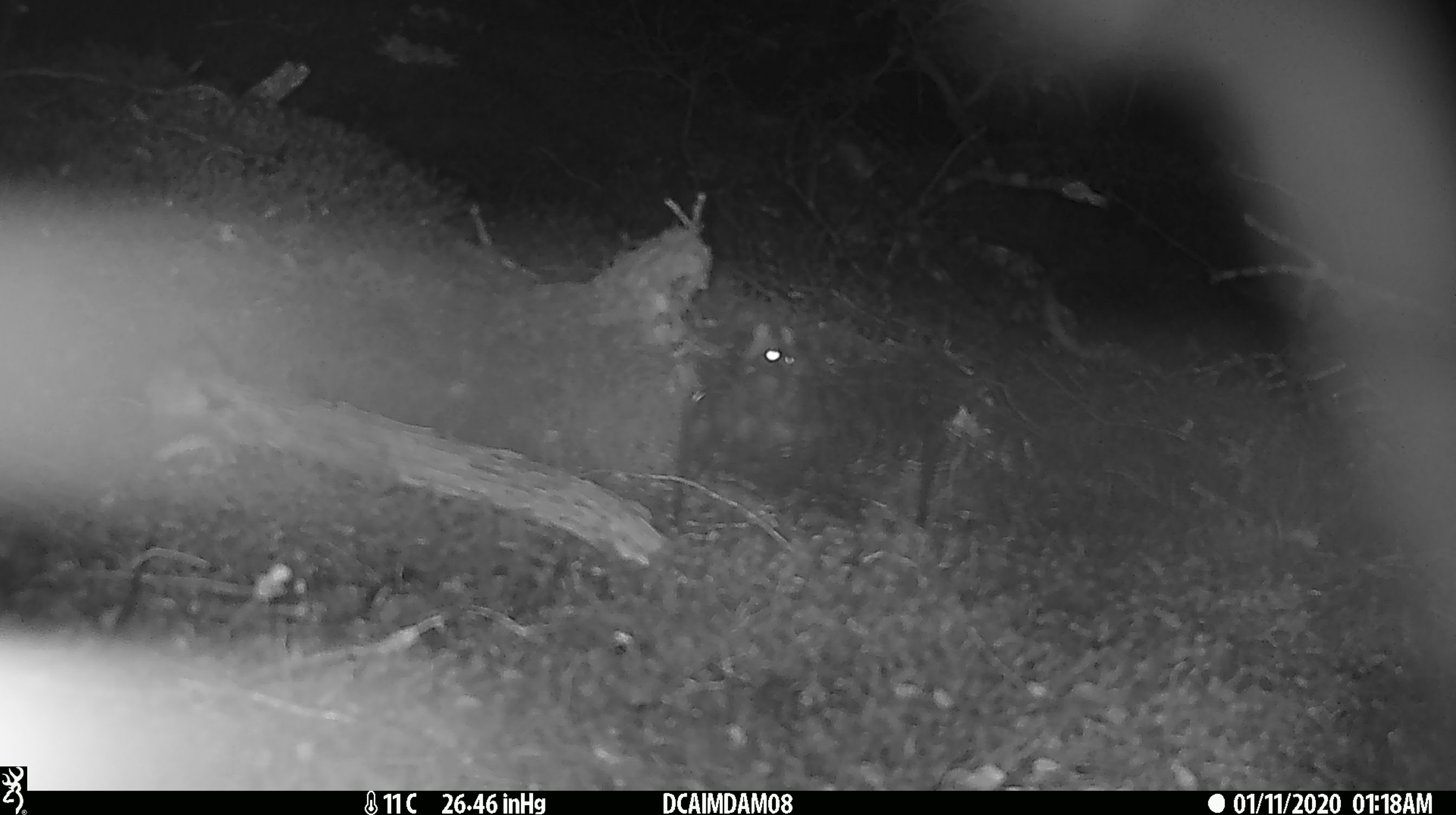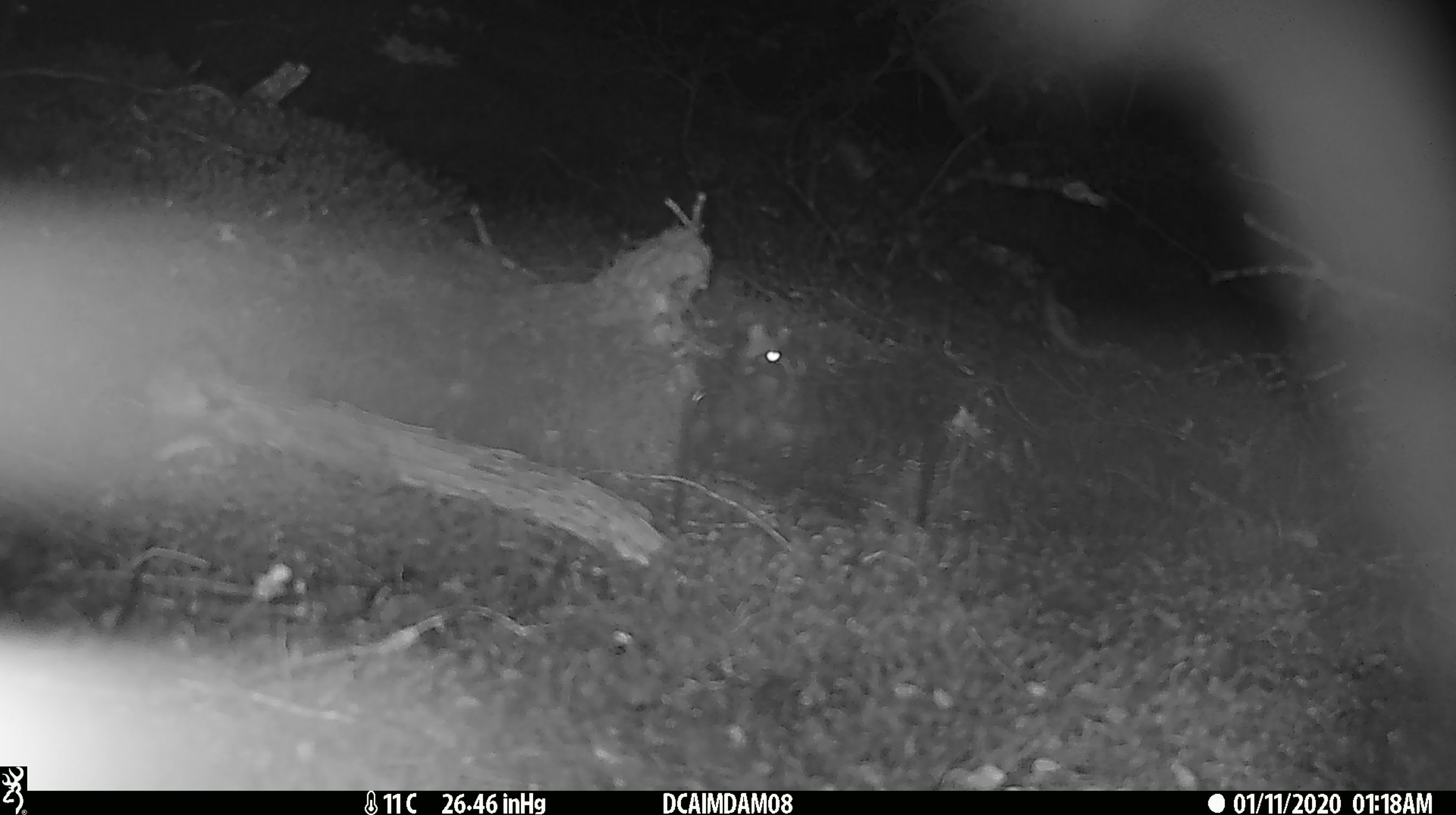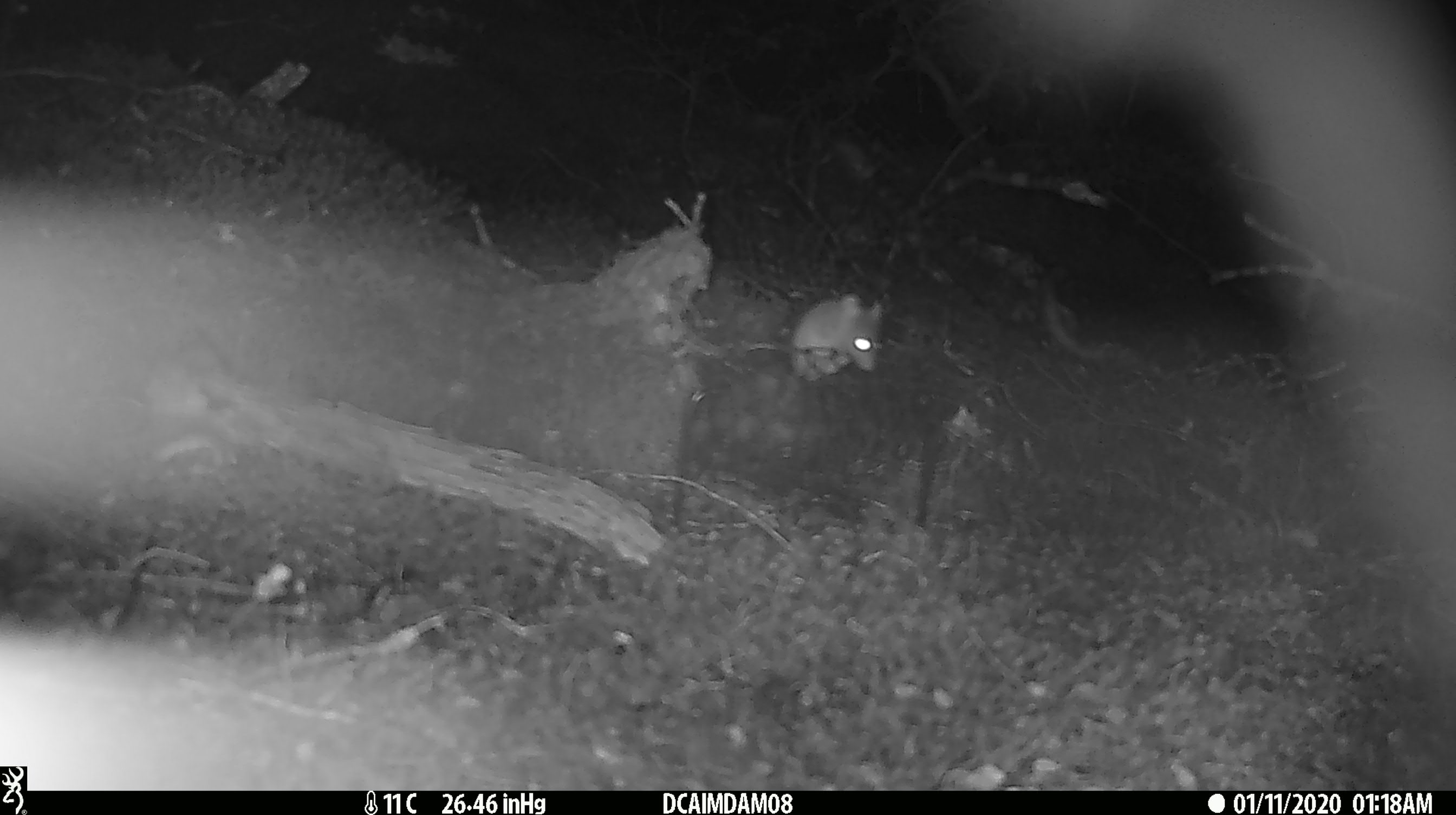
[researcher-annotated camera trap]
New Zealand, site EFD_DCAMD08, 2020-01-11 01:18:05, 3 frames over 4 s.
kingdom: Animalia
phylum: Chordata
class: Mammalia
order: Rodentia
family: Muridae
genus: Mus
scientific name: Mus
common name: mouse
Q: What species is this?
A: Mouse (Mus).